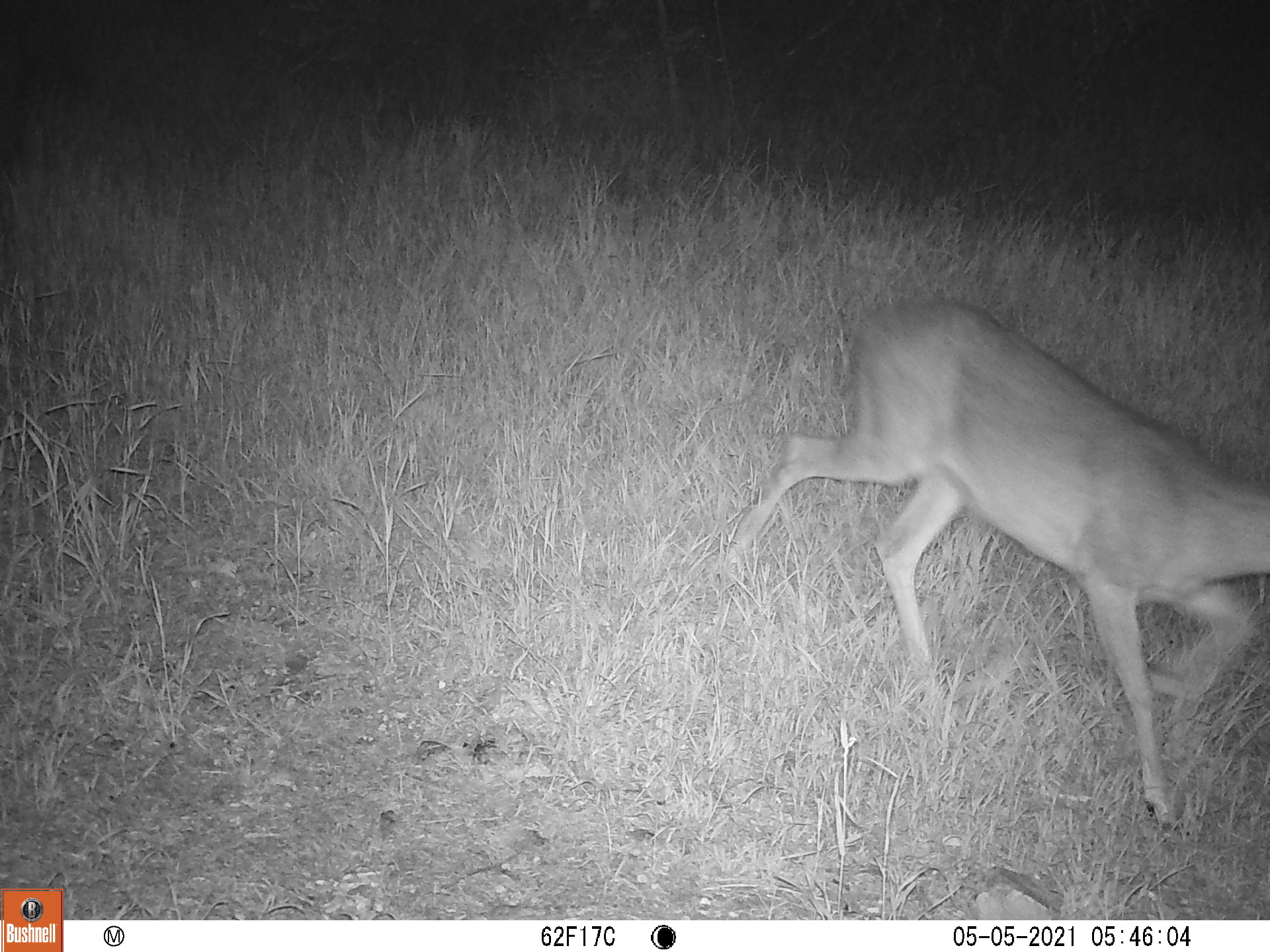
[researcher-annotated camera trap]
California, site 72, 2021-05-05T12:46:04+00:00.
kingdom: Animalia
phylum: Chordata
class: Mammalia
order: Artiodactyla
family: Cervidae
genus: Odocoileus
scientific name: Odocoileus hemionus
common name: mule deer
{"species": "mule deer (Odocoileus hemionus)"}